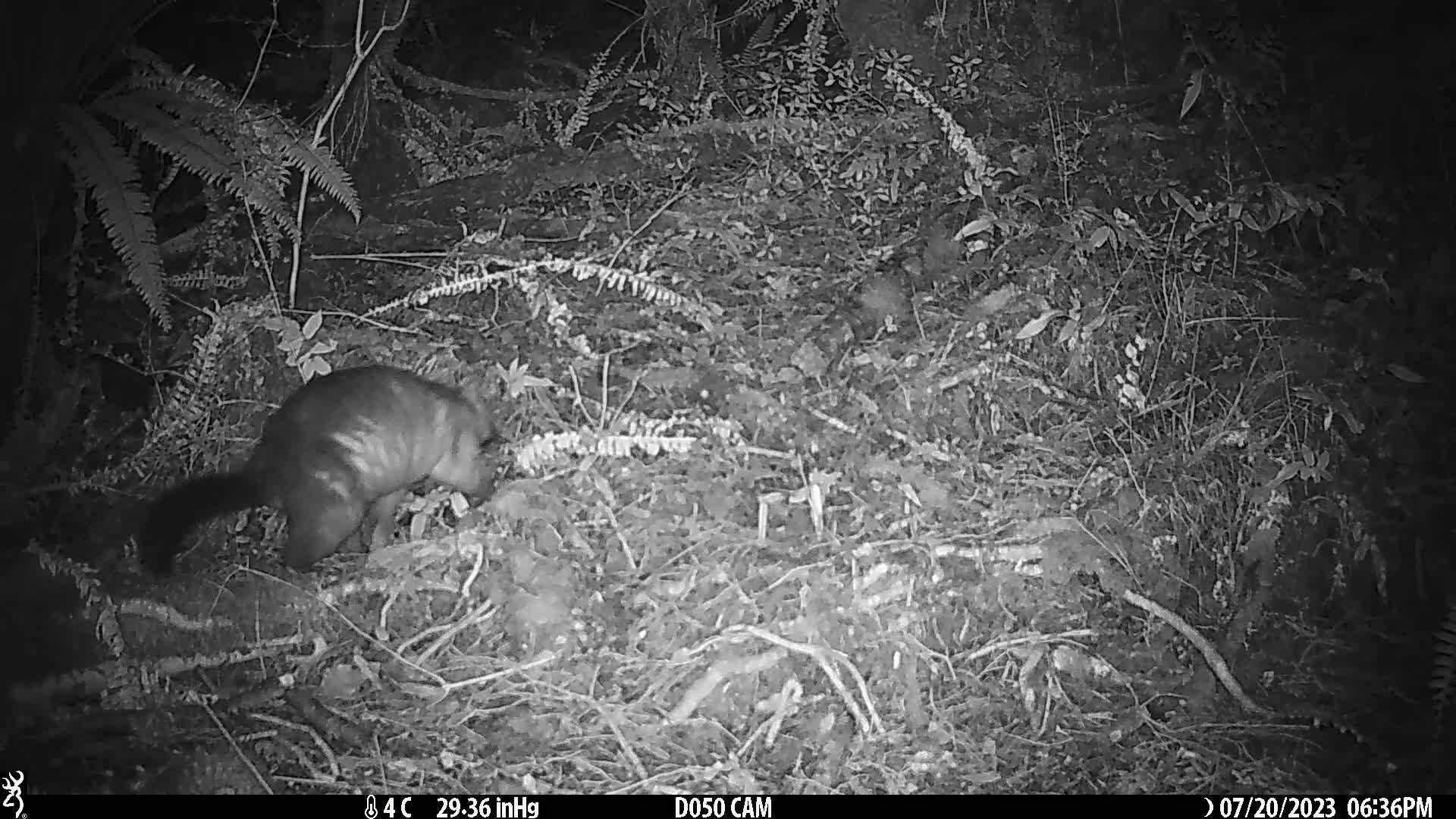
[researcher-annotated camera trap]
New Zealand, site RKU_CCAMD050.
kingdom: Animalia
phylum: Chordata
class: Mammalia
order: Diprotodontia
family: Phalangeridae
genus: Trichosurus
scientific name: Trichosurus vulpecula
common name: common brushtail possum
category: possum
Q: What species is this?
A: Possum (common brushtail possum) (Trichosurus vulpecula).